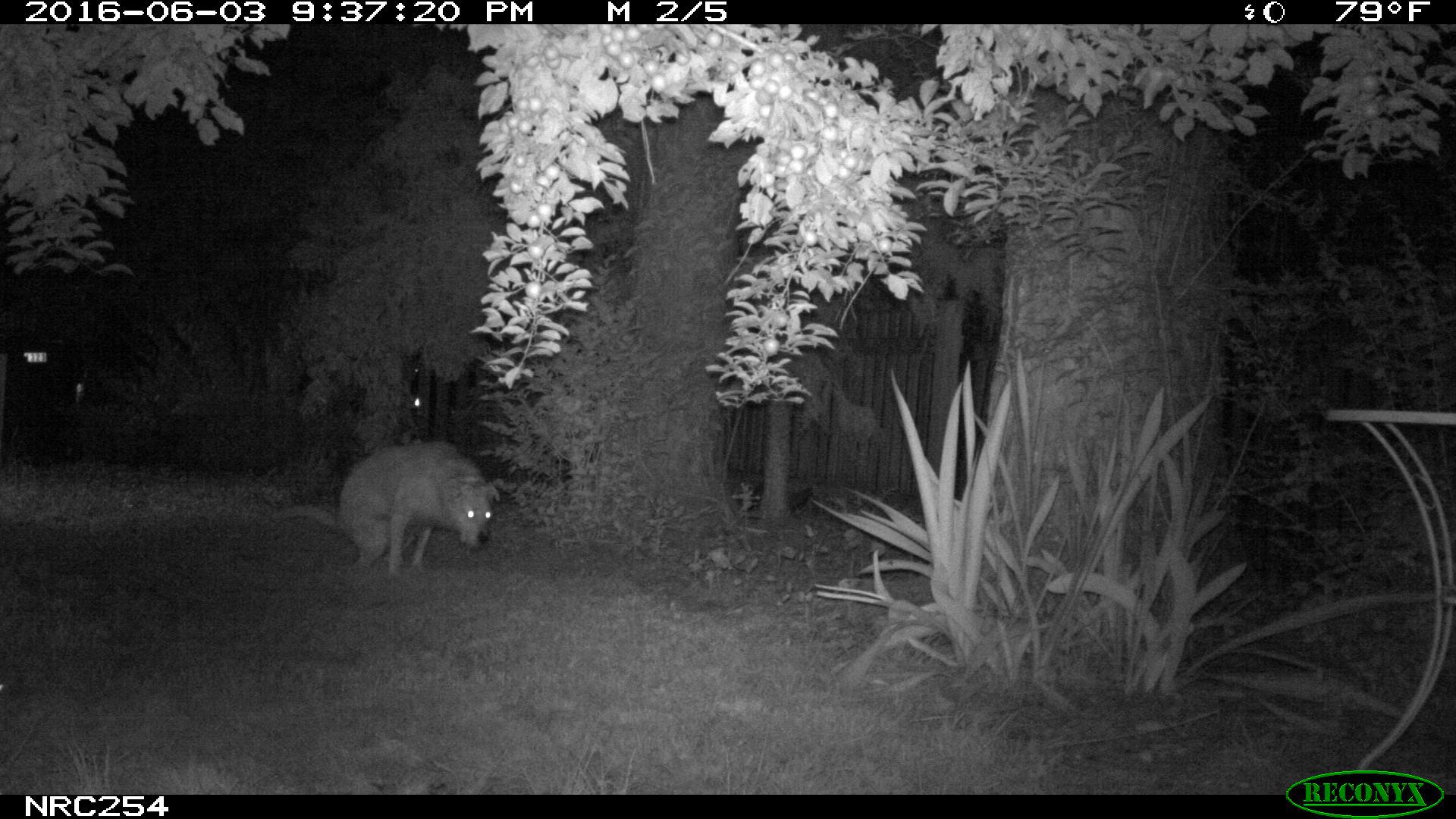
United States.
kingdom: Animalia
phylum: Chordata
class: Mammalia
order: Carnivora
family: Canidae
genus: Canis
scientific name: Canis familiaris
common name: domestic dog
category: Dog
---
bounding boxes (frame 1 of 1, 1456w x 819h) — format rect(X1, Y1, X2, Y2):
Dog: rect(264, 426, 502, 591)